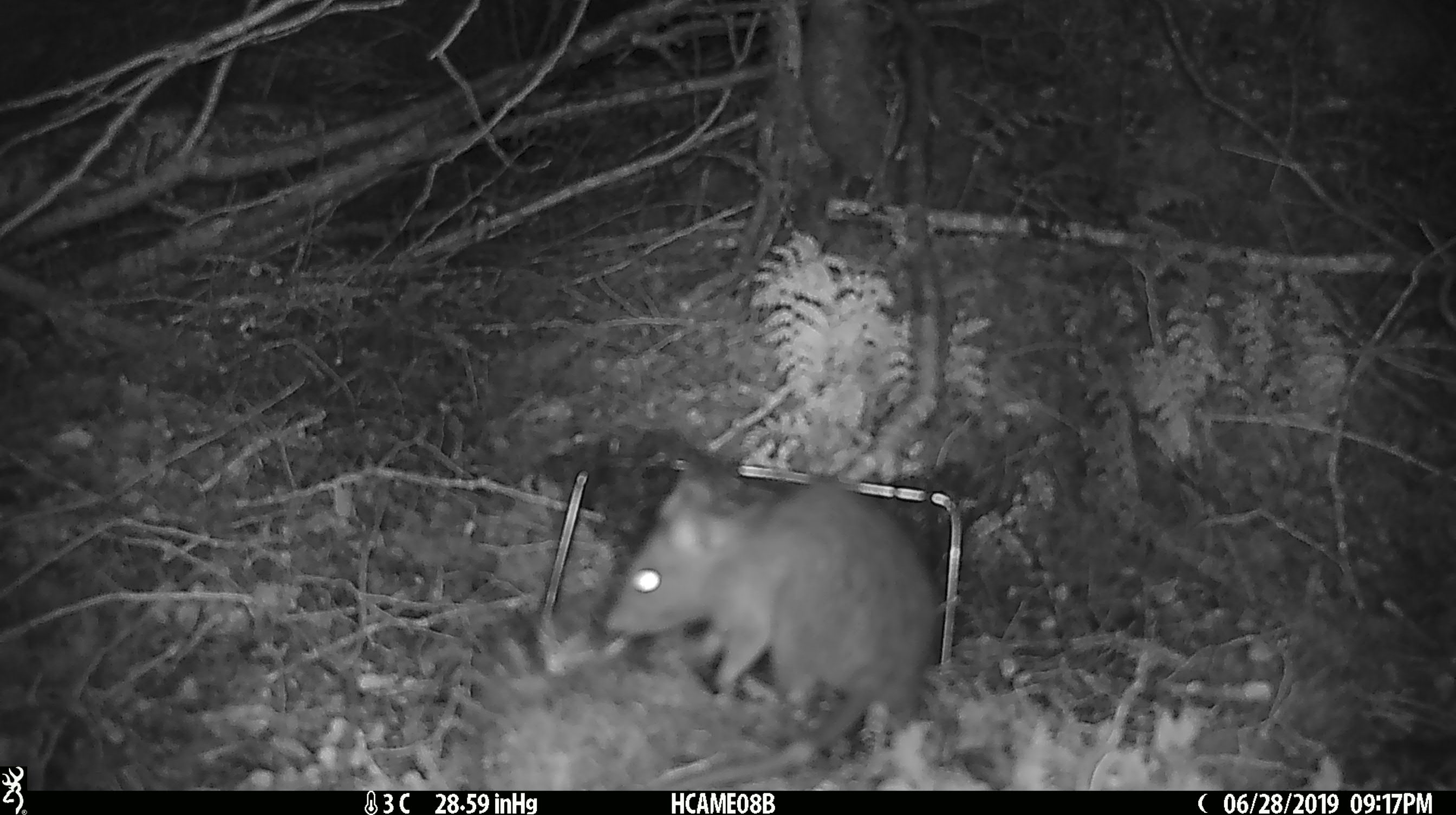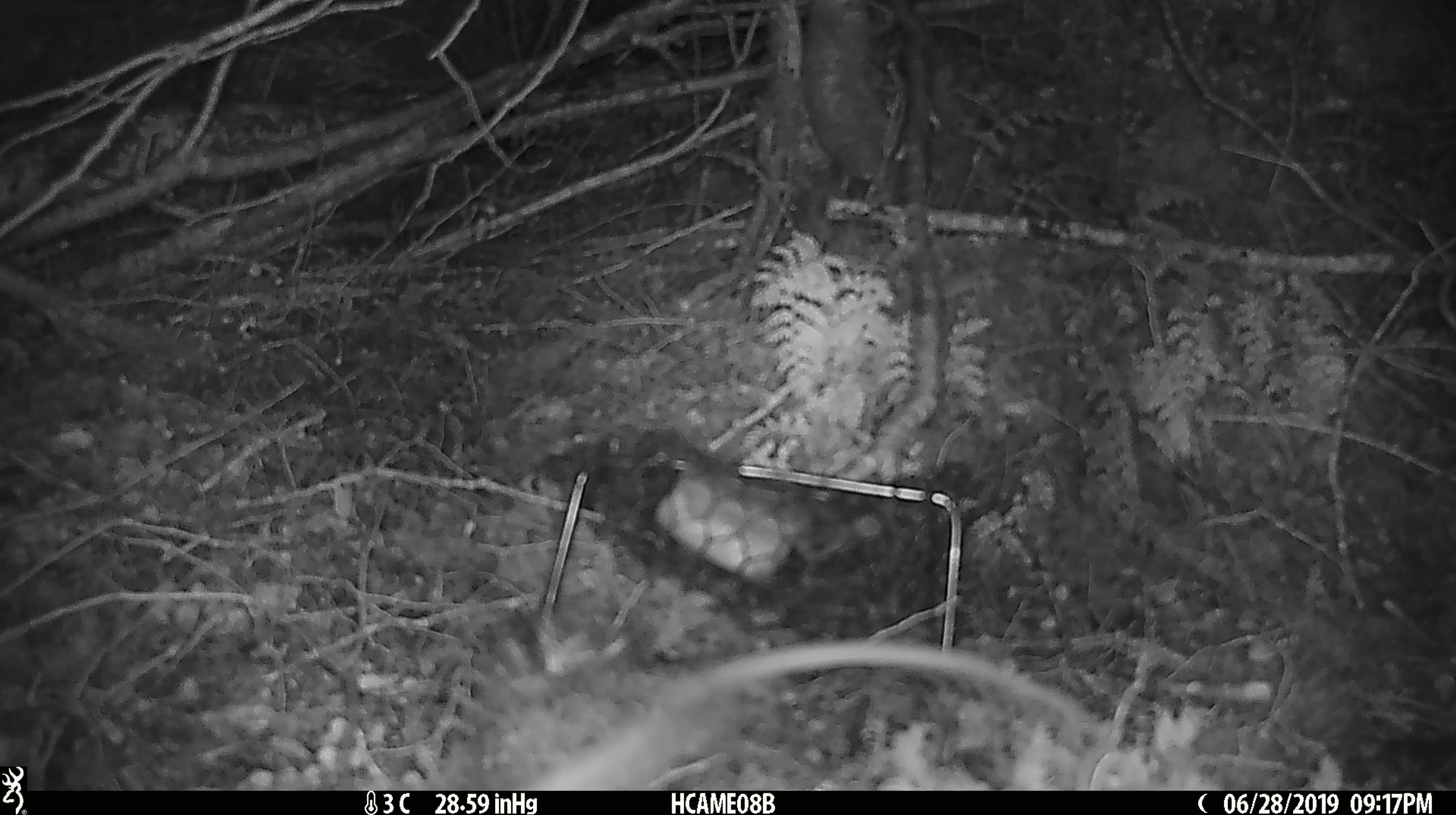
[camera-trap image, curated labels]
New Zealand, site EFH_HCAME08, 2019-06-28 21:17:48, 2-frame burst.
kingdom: Animalia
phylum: Chordata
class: Mammalia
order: Rodentia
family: Muridae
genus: Rattus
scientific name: Rattus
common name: rat